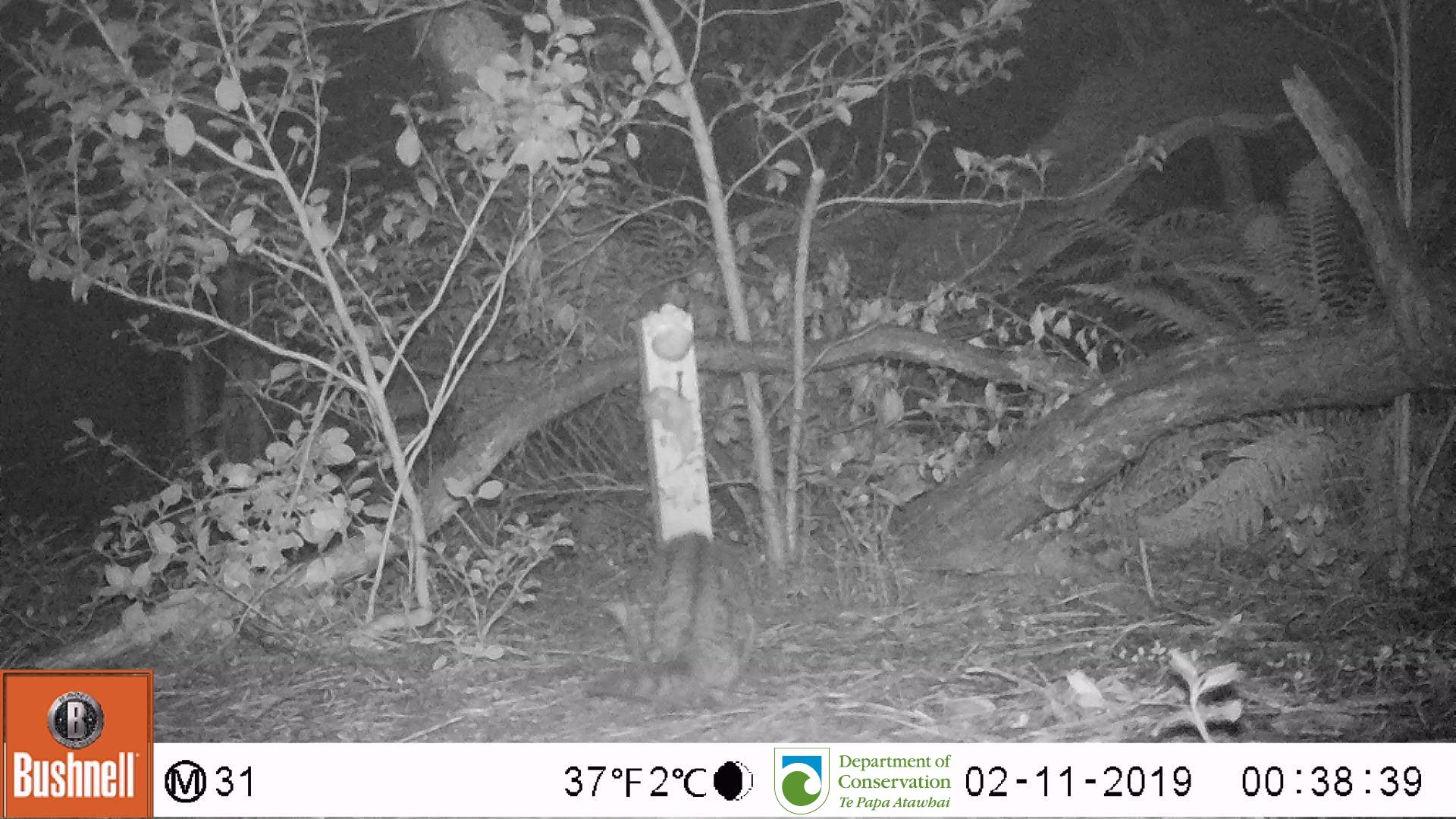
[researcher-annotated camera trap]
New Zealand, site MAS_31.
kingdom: Animalia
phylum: Chordata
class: Mammalia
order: Carnivora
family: Felidae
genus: Felis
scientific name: Felis catus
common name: domestic cat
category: cat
Cat (domestic cat) (Felis catus).